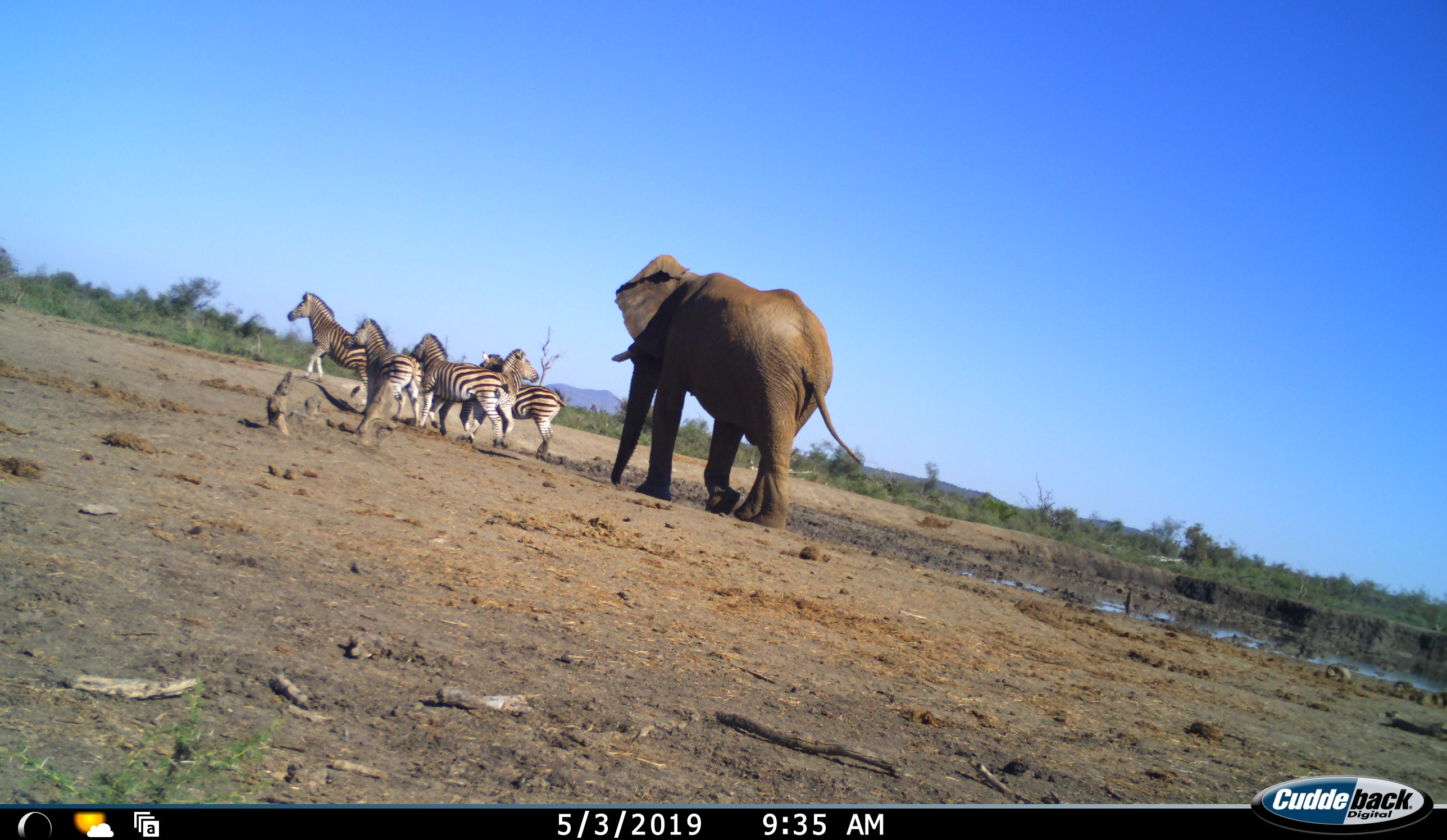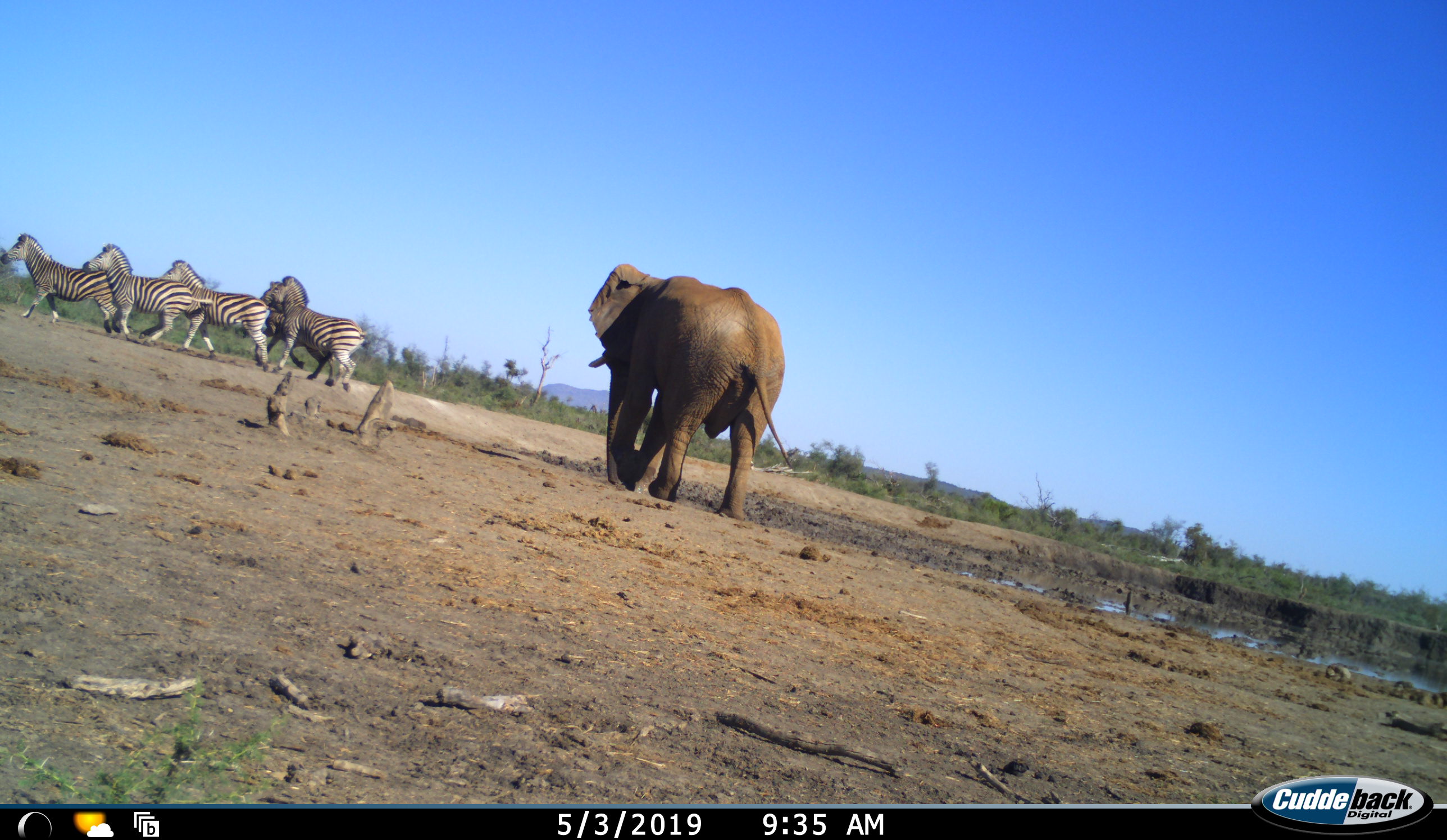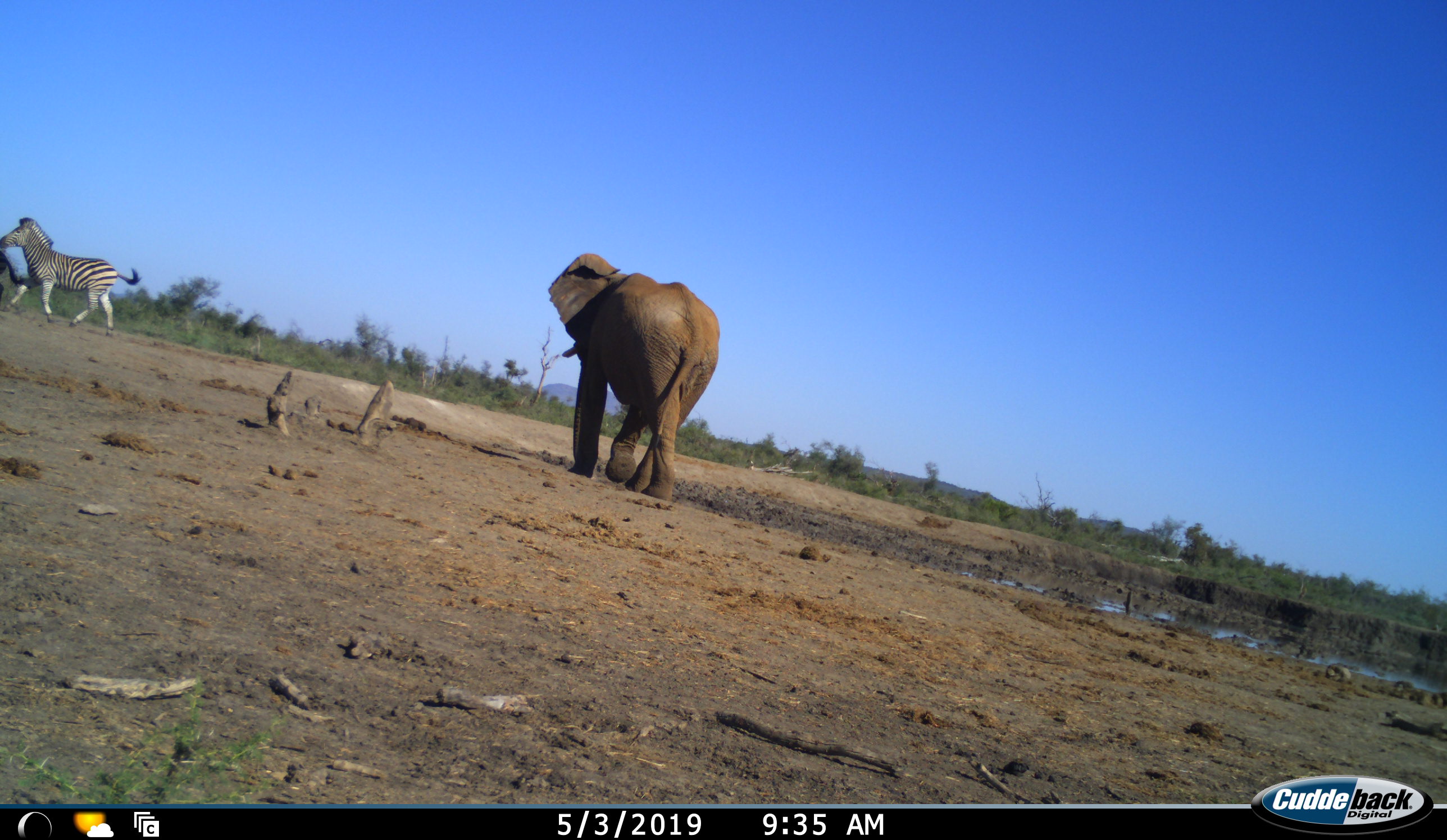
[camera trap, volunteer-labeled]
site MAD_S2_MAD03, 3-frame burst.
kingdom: Animalia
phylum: Chordata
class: Mammalia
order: Proboscidea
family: Elephantidae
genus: Loxodonta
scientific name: Loxodonta africana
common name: african bush elephant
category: elephant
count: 1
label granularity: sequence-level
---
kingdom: Animalia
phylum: Chordata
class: Mammalia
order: Perissodactyla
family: Equidae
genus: Equus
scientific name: Equus quagga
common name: plains zebra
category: zebraplains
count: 5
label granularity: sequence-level